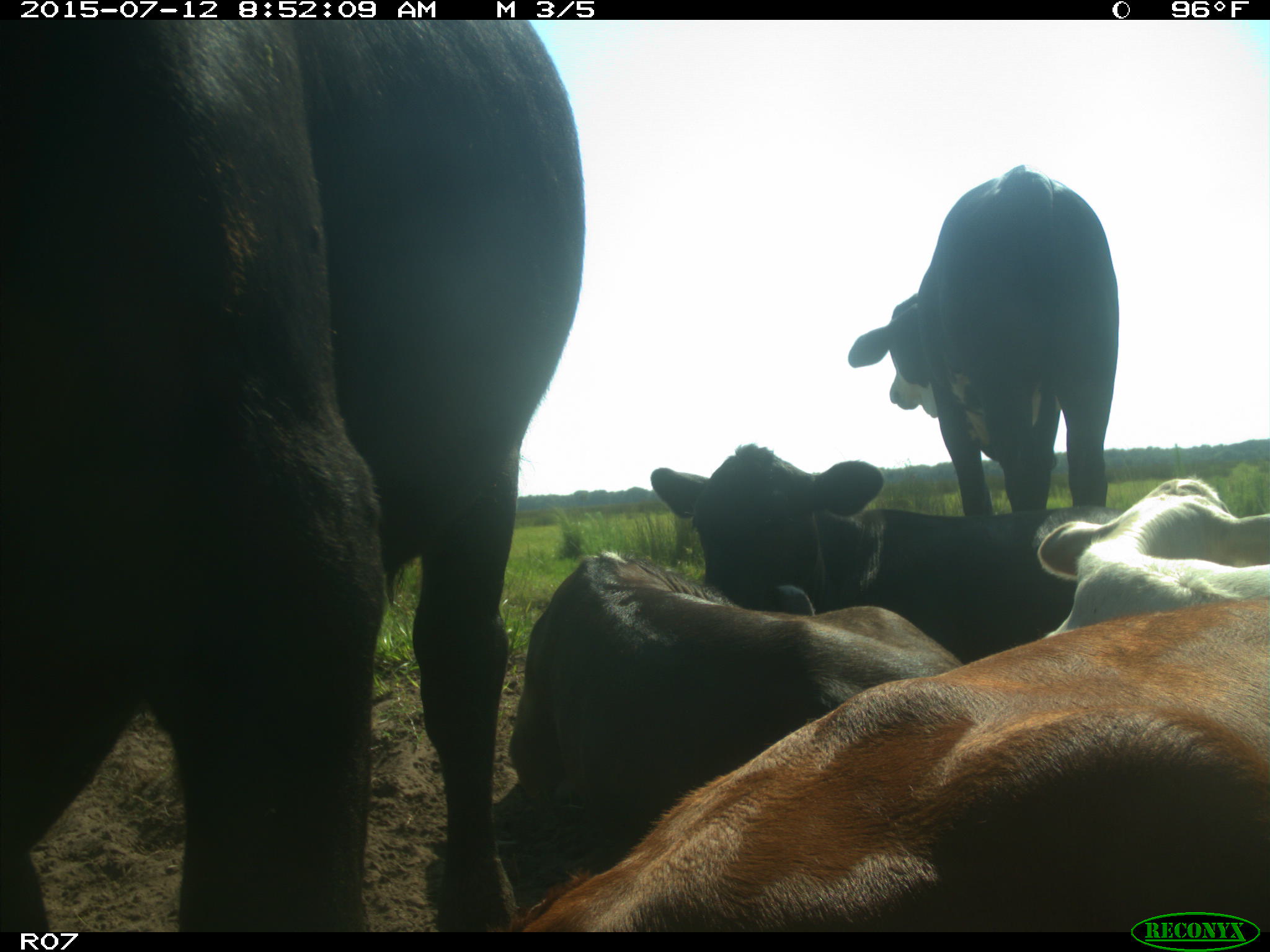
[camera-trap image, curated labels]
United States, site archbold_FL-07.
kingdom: Animalia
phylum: Chordata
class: Mammalia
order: Artiodactyla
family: Bovidae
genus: Bos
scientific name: Bos taurus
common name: domestic cow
Bos taurus (domestic cow).